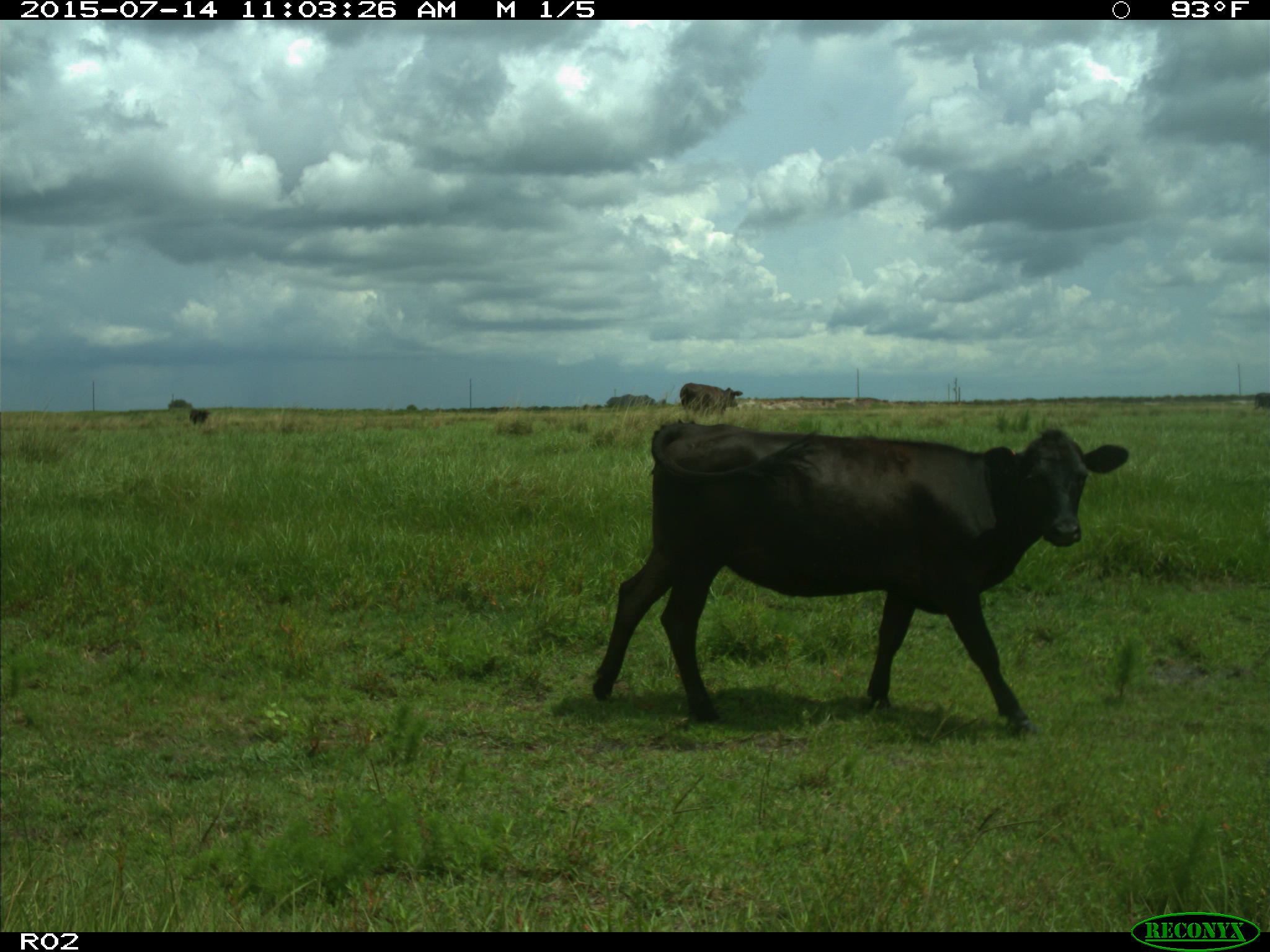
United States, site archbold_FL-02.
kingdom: Animalia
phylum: Chordata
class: Mammalia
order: Artiodactyla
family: Bovidae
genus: Bos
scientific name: Bos taurus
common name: domestic cow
Bos taurus (domestic cow).